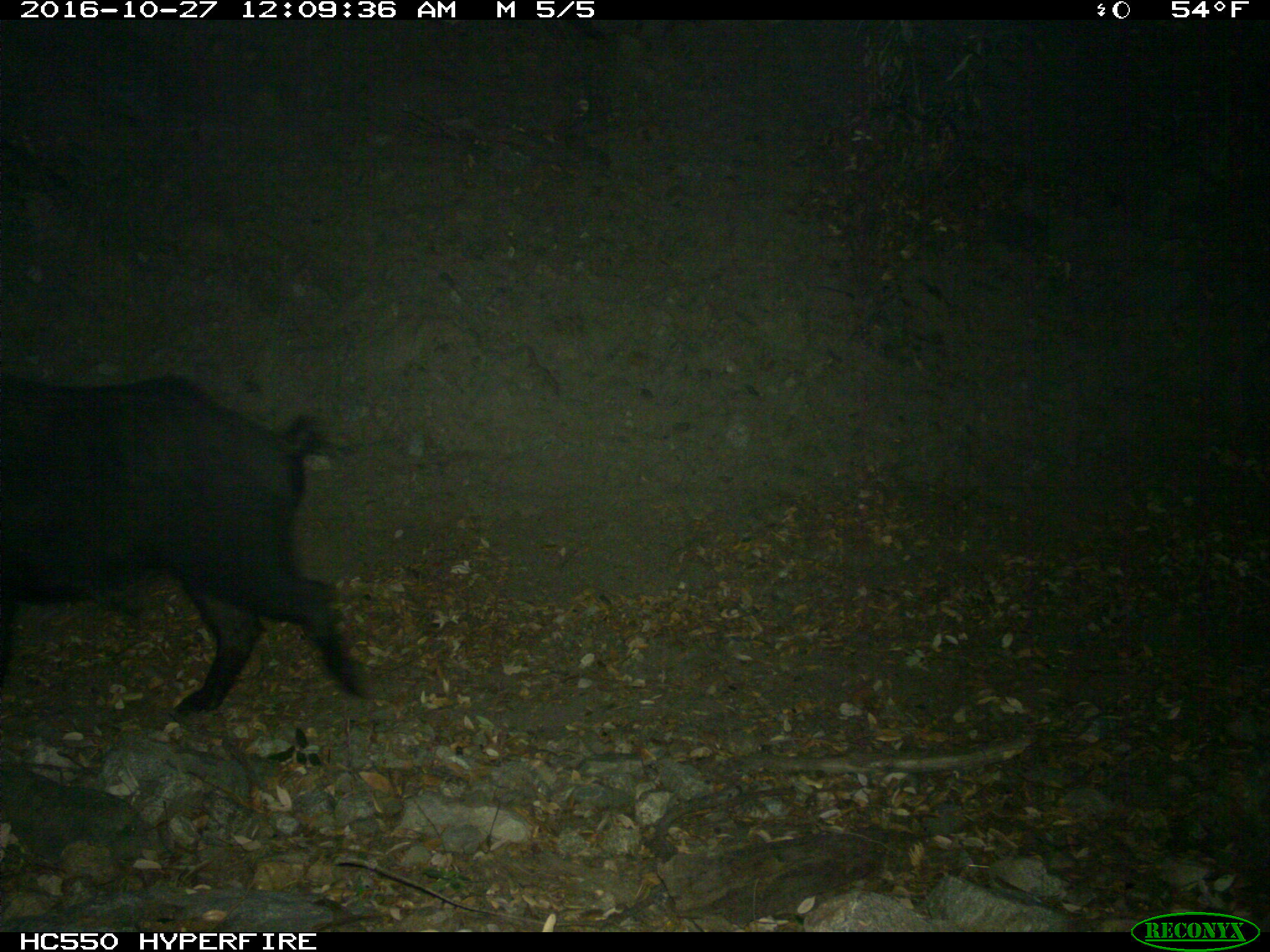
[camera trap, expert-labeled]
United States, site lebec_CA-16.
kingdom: Animalia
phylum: Chordata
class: Mammalia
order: Artiodactyla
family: Suidae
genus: Sus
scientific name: Sus scrofa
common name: wild boar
Sus scrofa (wild boar).